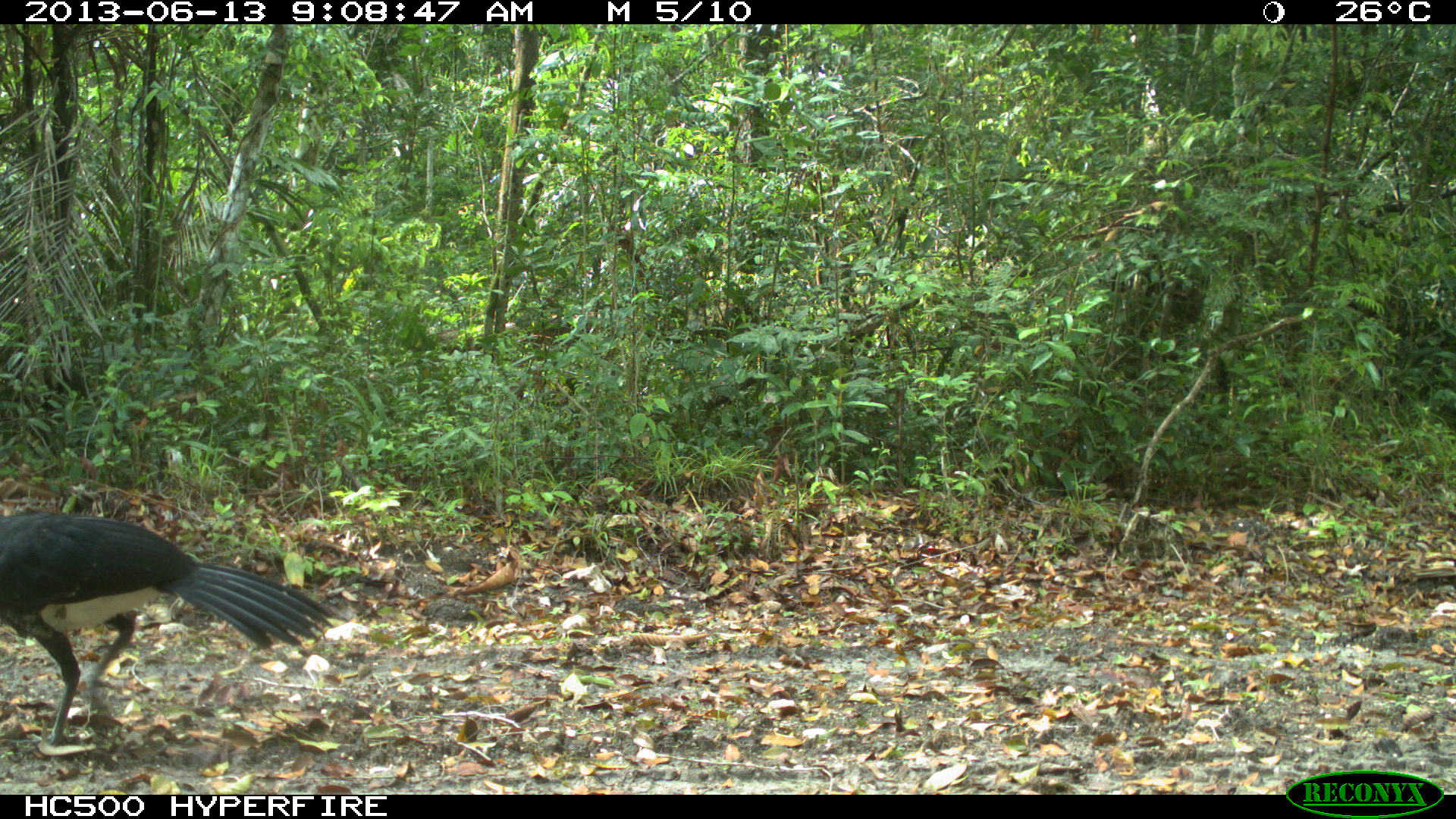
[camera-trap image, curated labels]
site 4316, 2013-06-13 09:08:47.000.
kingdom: Animalia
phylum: Chordata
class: Aves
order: Galliformes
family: Cracidae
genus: Crax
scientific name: Crax rubra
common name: great curassow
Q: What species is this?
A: Crax rubra (great curassow).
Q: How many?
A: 1.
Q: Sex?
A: Male.